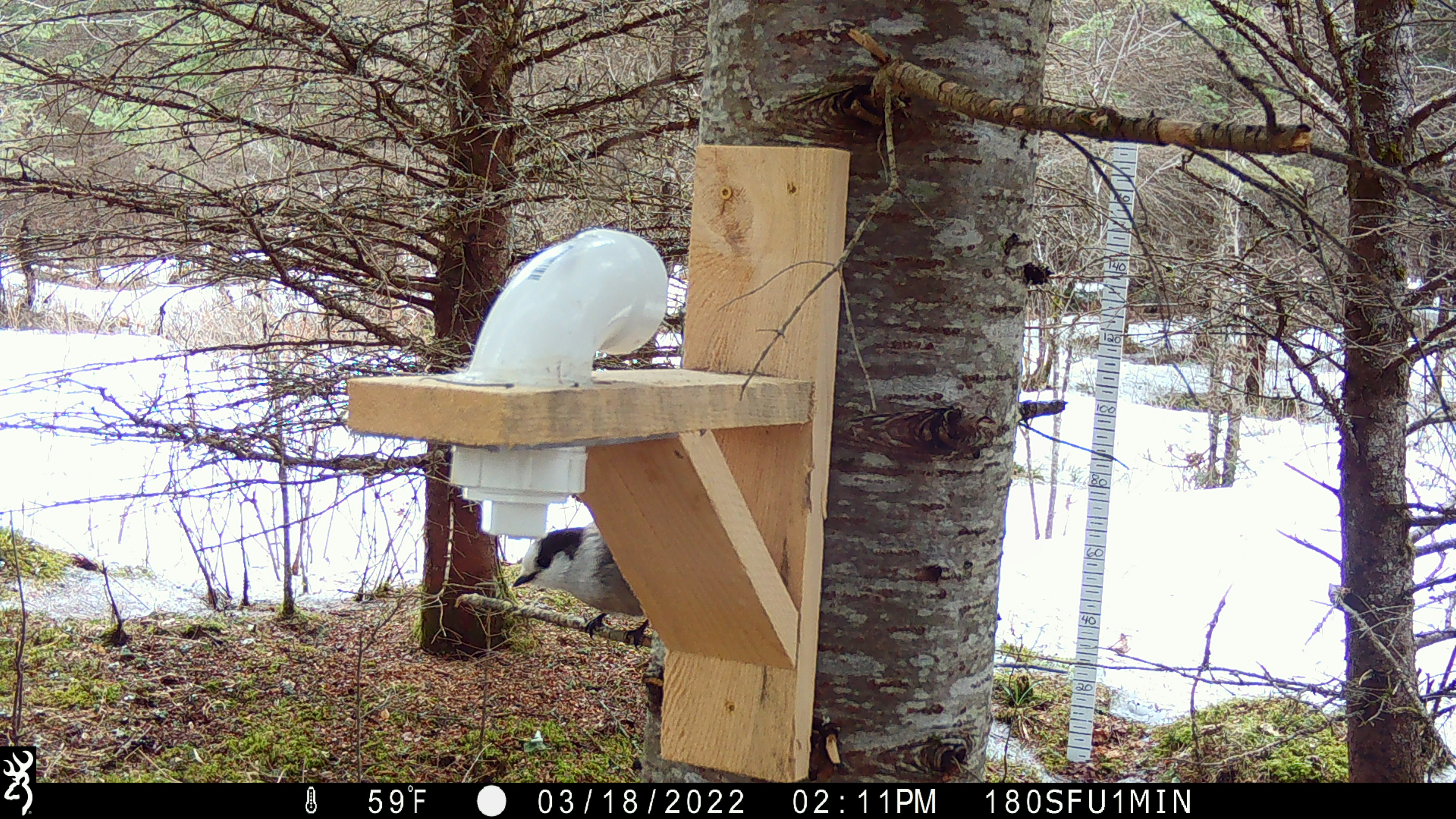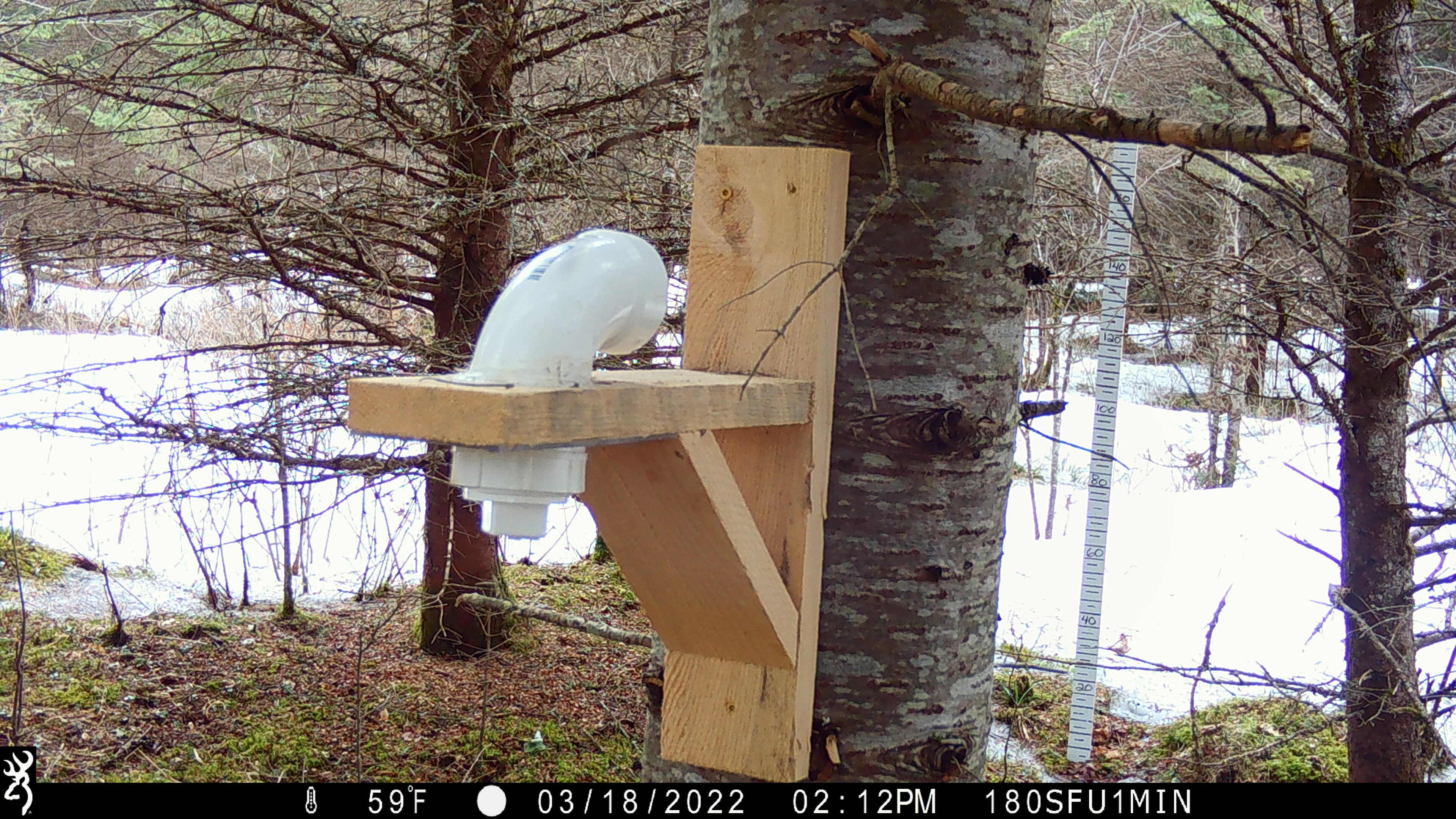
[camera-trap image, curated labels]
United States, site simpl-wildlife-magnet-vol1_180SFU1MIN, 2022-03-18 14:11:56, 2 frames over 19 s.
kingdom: Animalia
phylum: Chordata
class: Aves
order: Passeriformes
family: Corvidae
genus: Perisoreus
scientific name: Perisoreus canadensis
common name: canada jay